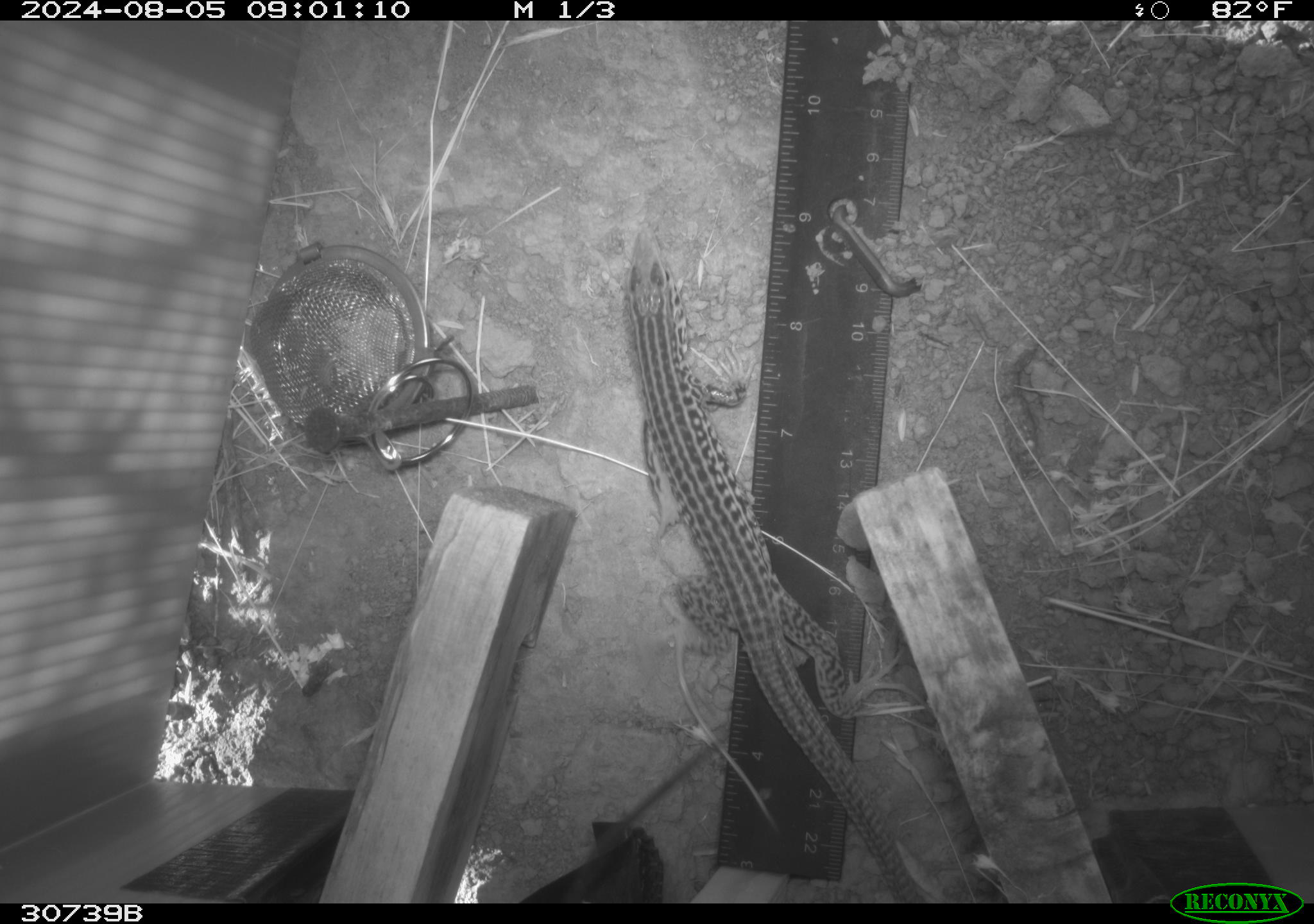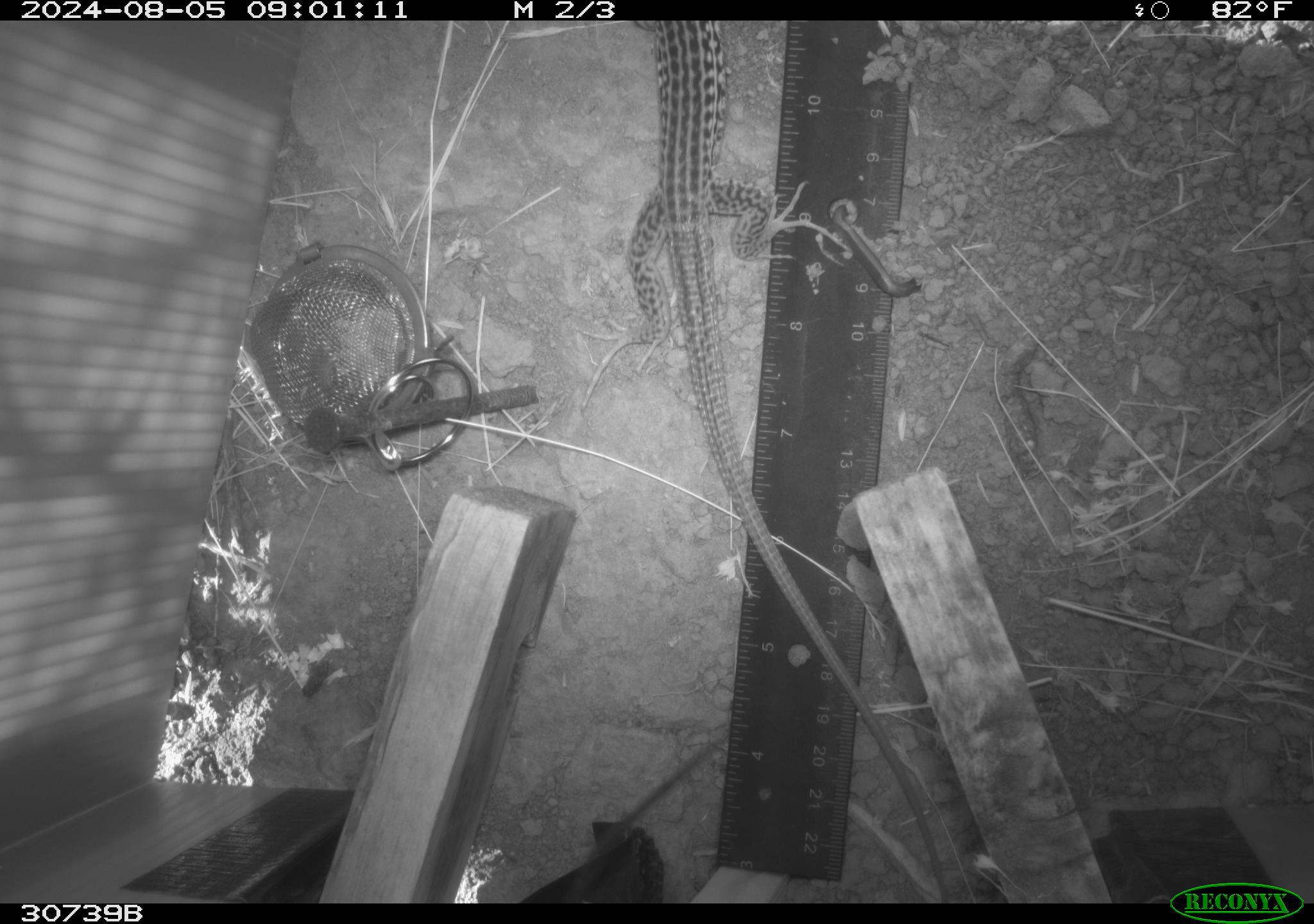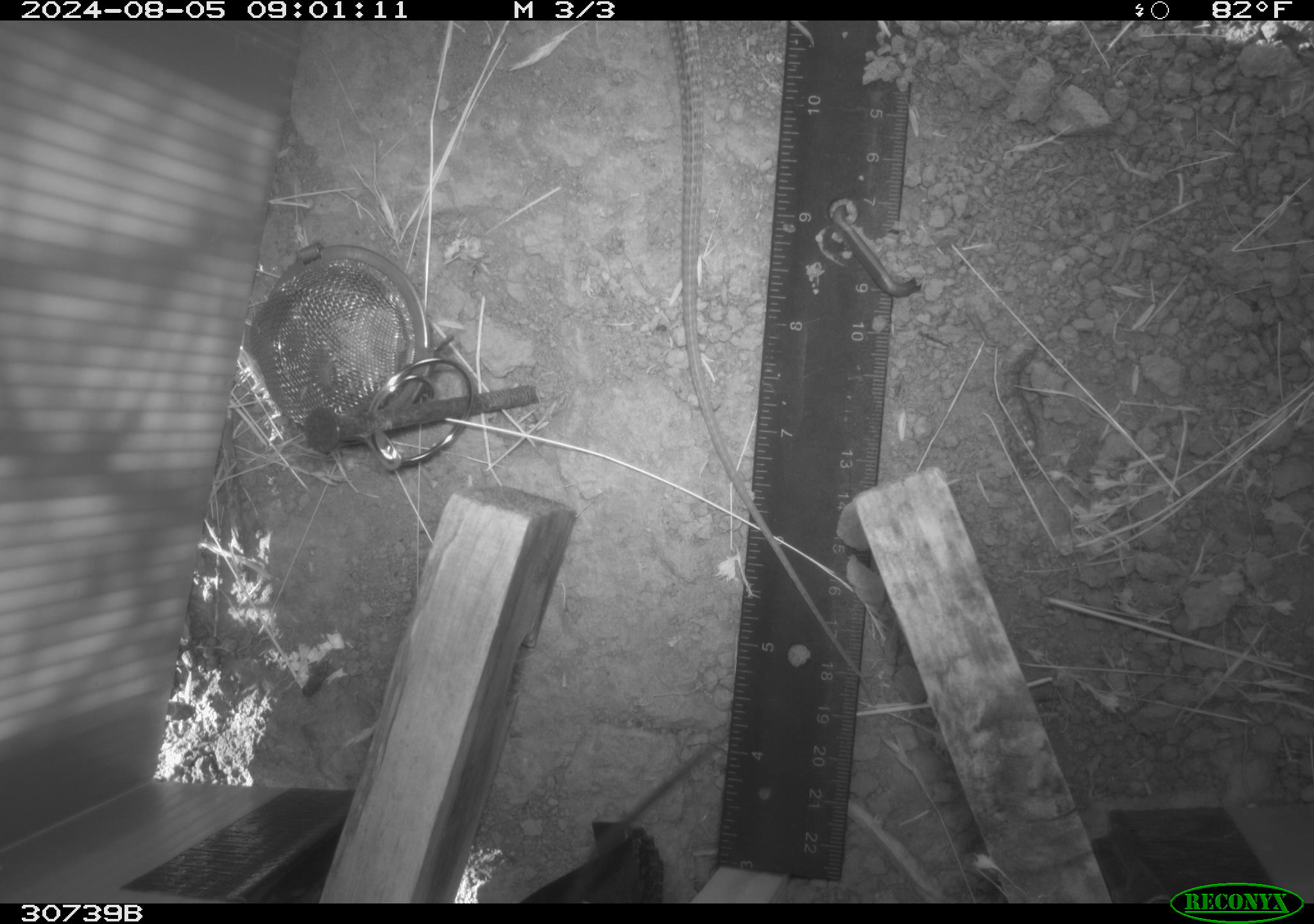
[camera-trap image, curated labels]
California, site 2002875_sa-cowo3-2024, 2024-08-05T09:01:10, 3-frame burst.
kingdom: Animalia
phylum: Chordata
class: Reptilia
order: Squamata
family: Teiidae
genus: Aspidoscelis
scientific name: Aspidoscelis tigris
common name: western whiptail